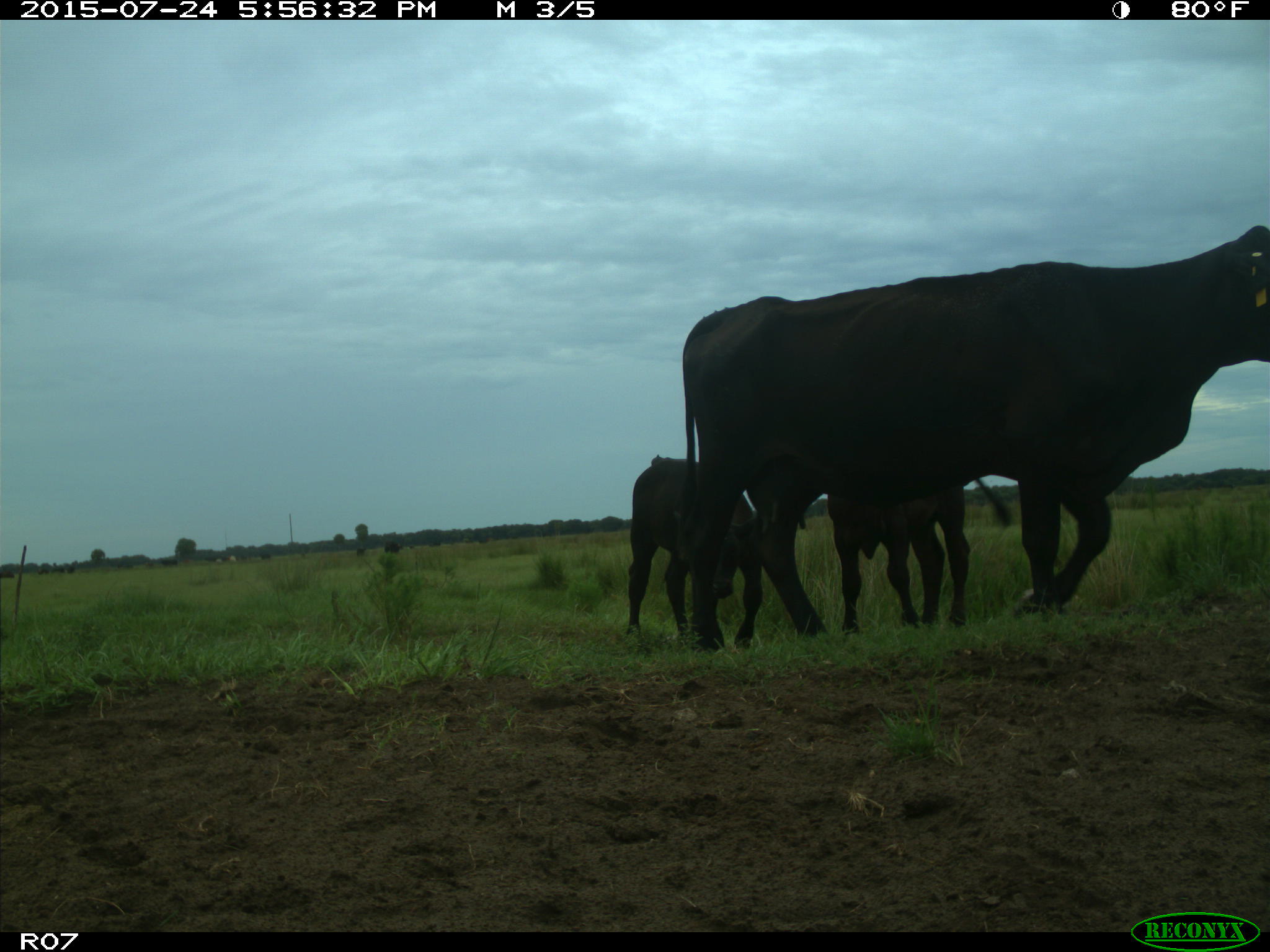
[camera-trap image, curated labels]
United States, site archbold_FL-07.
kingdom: Animalia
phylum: Chordata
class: Mammalia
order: Artiodactyla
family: Bovidae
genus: Bos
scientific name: Bos taurus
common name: domestic cow